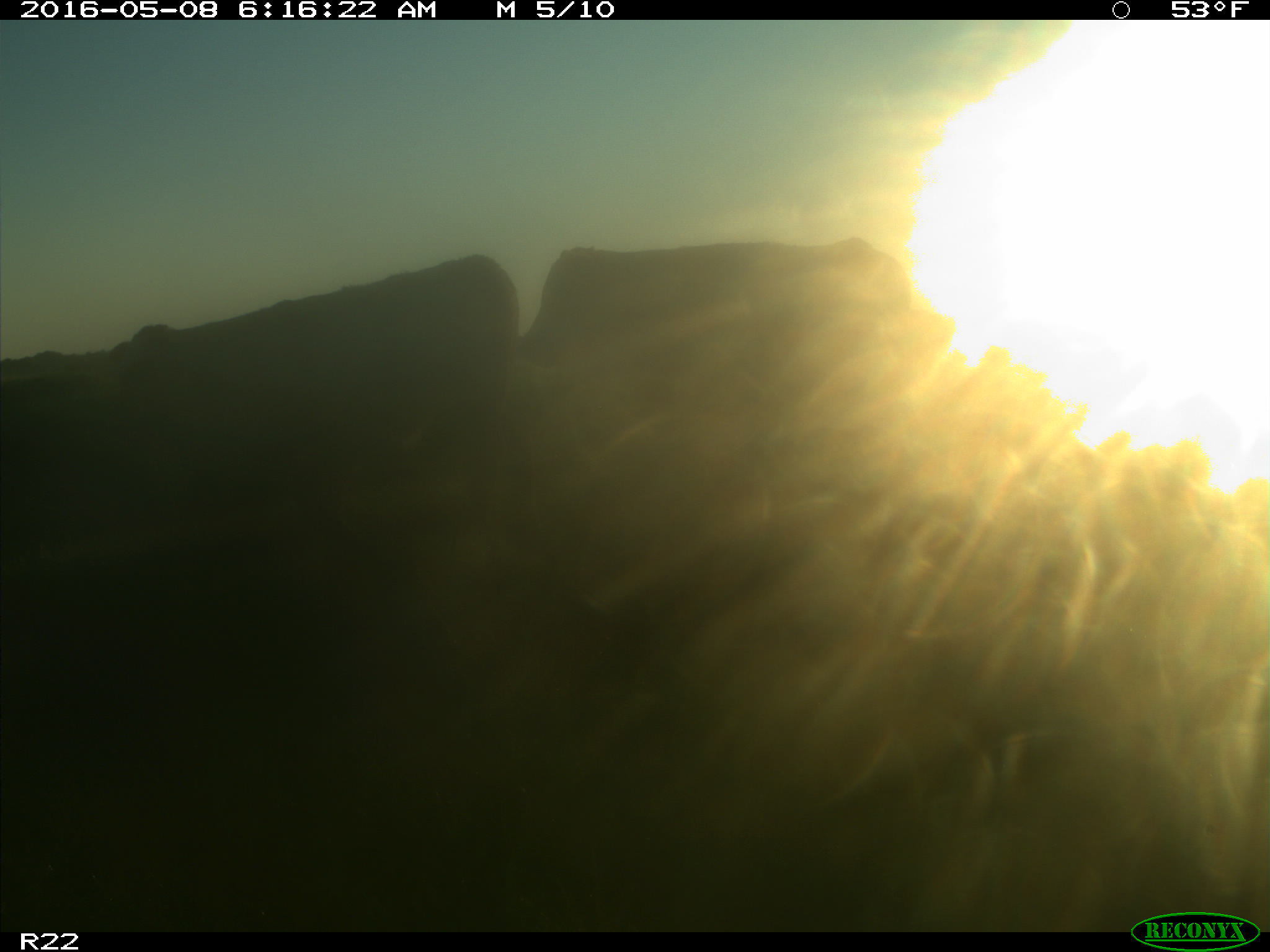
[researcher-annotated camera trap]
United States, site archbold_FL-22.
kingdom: Animalia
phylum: Chordata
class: Mammalia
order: Artiodactyla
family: Bovidae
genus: Bos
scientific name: Bos taurus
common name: domestic cow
Bos taurus (domestic cow).